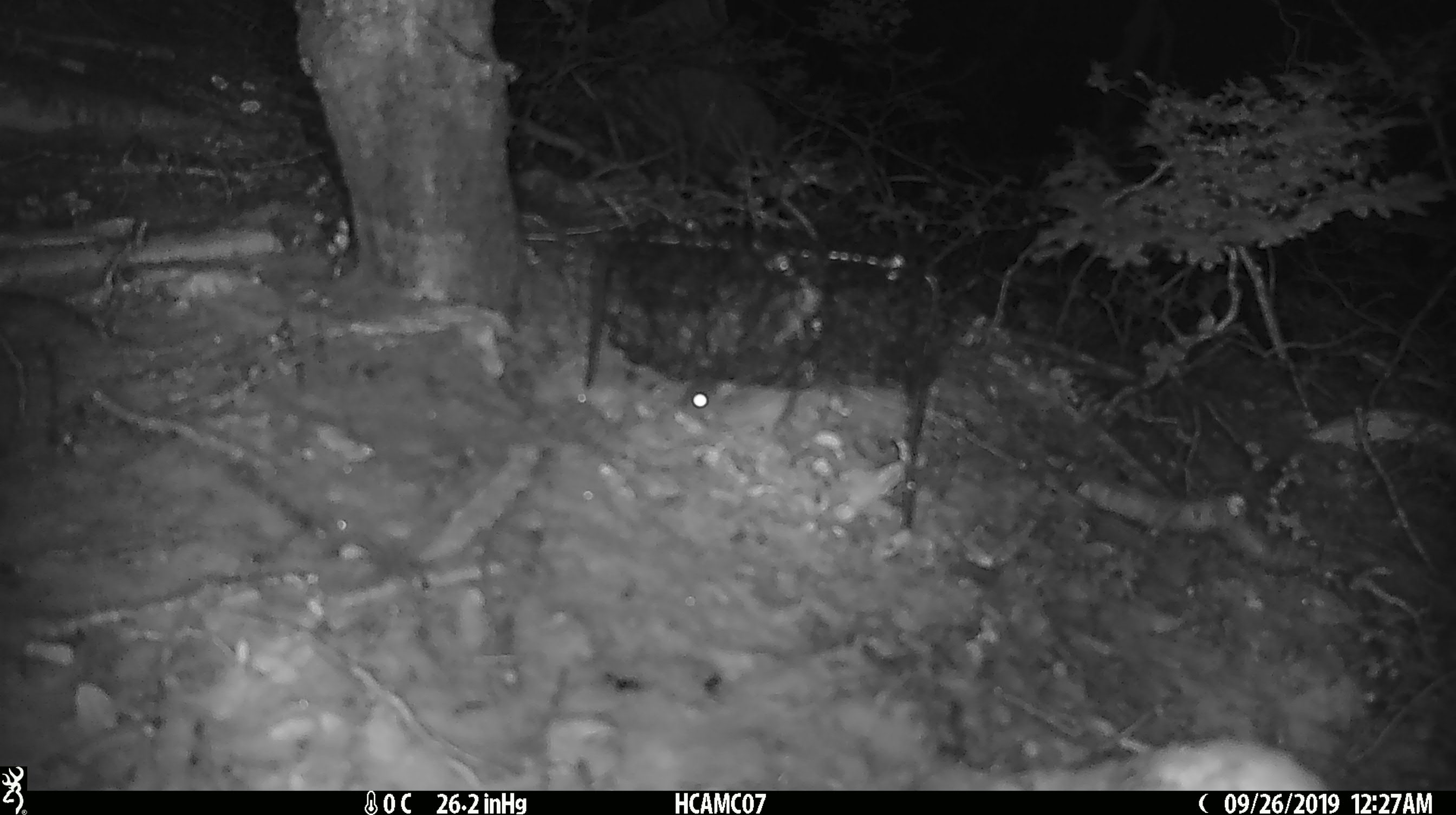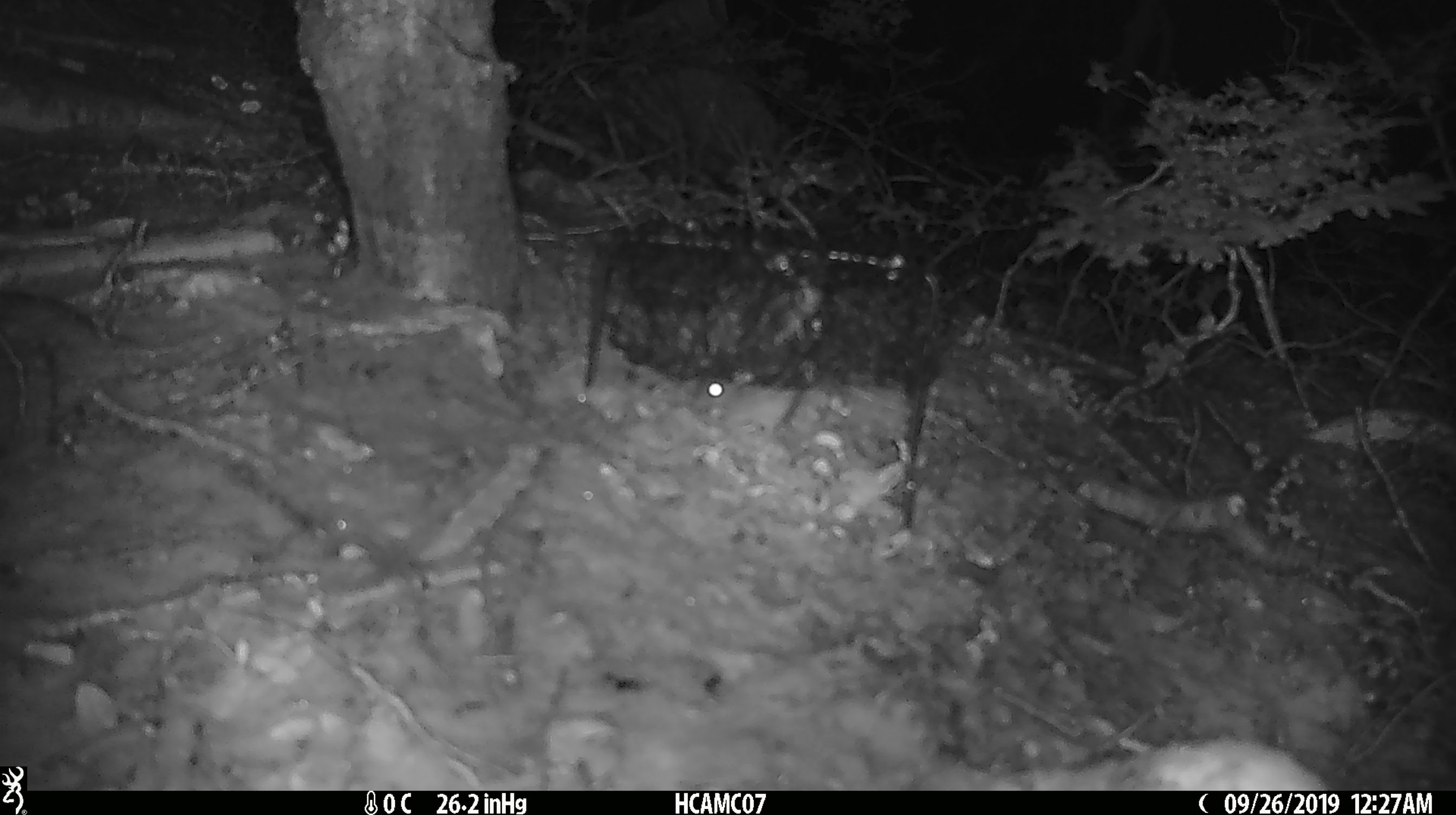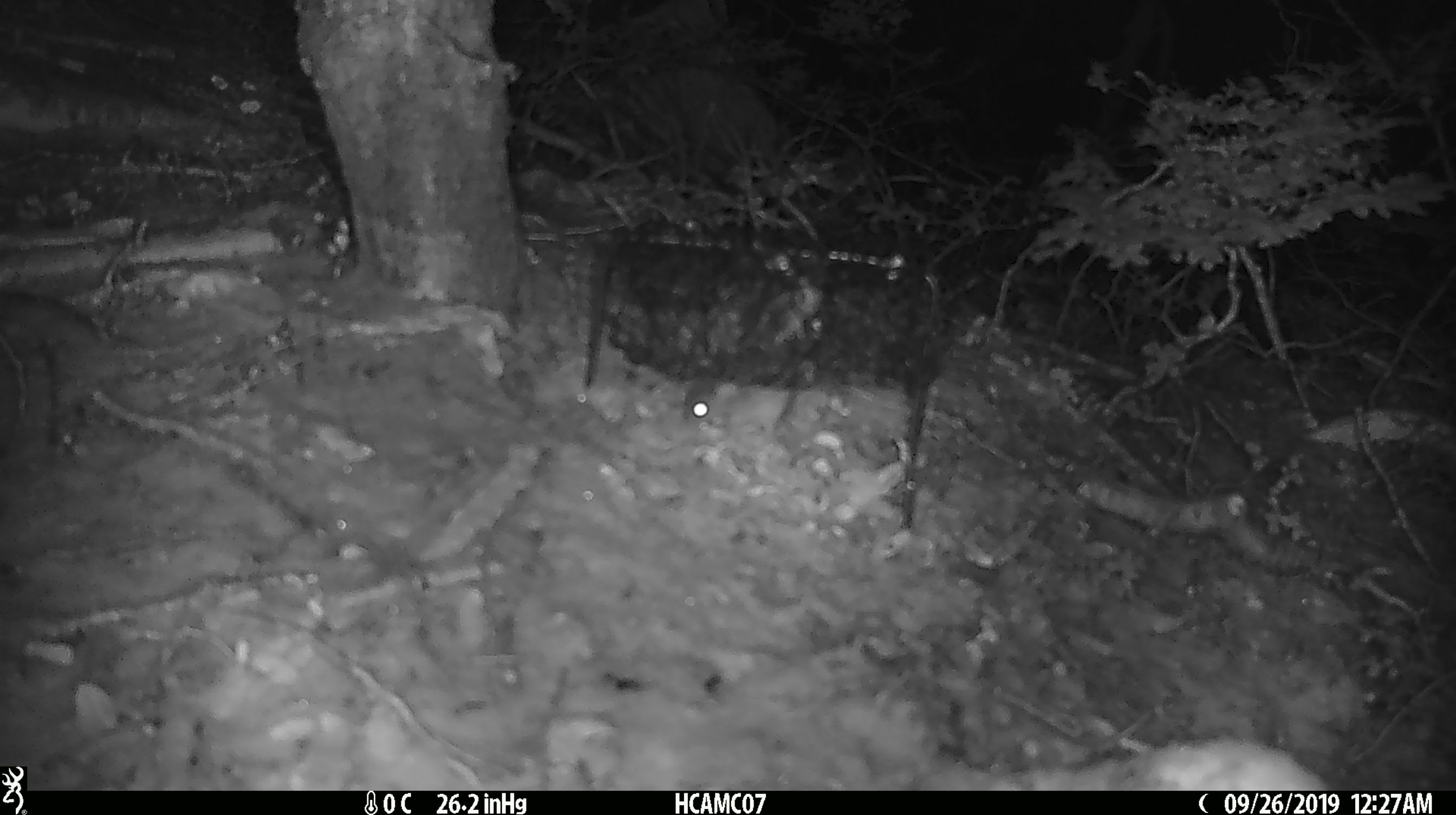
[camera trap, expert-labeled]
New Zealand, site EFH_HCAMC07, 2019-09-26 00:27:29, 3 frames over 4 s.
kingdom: Animalia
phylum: Chordata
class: Mammalia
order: Rodentia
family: Muridae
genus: Mus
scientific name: Mus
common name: mouse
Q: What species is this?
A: Mouse (Mus).